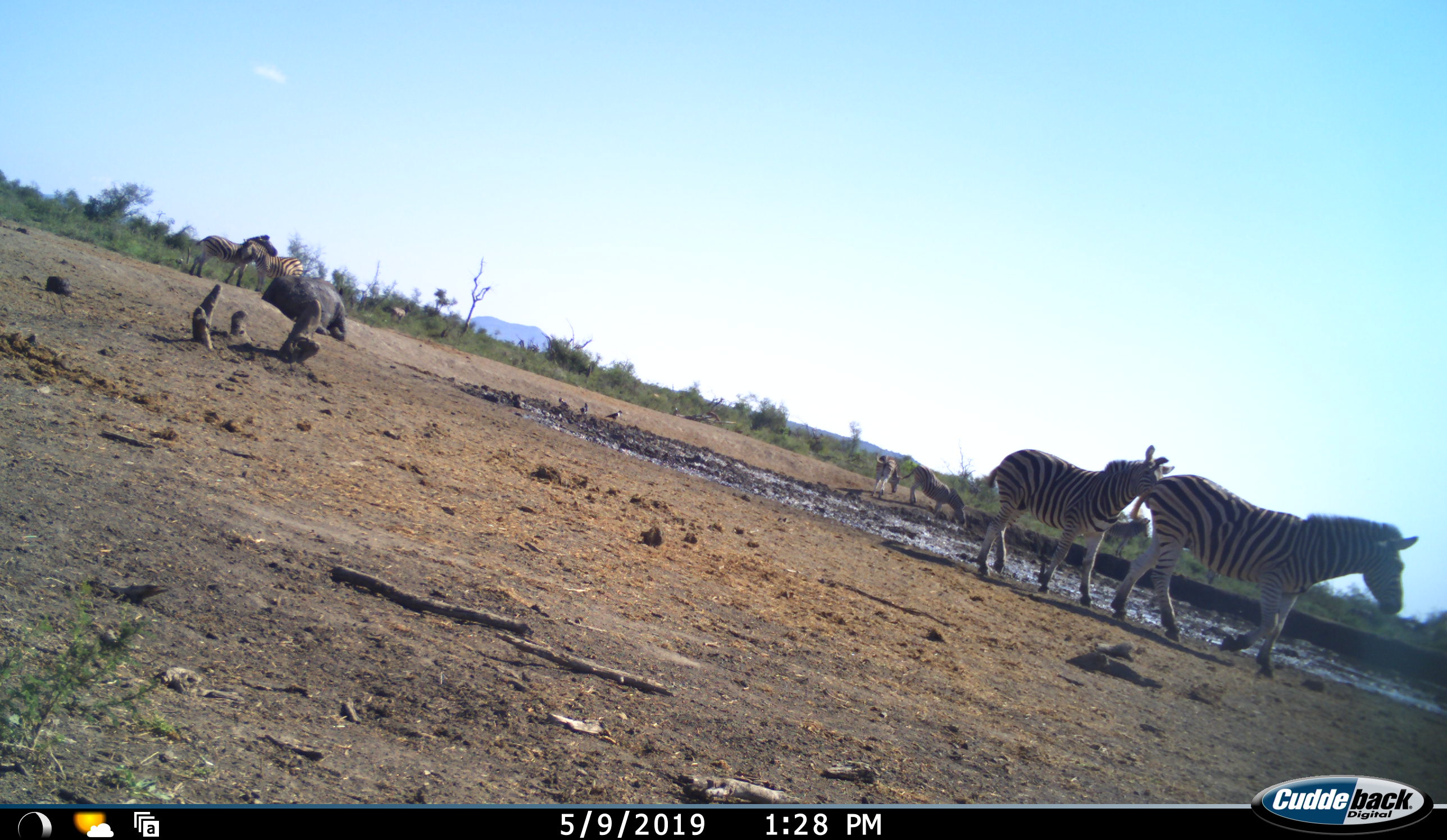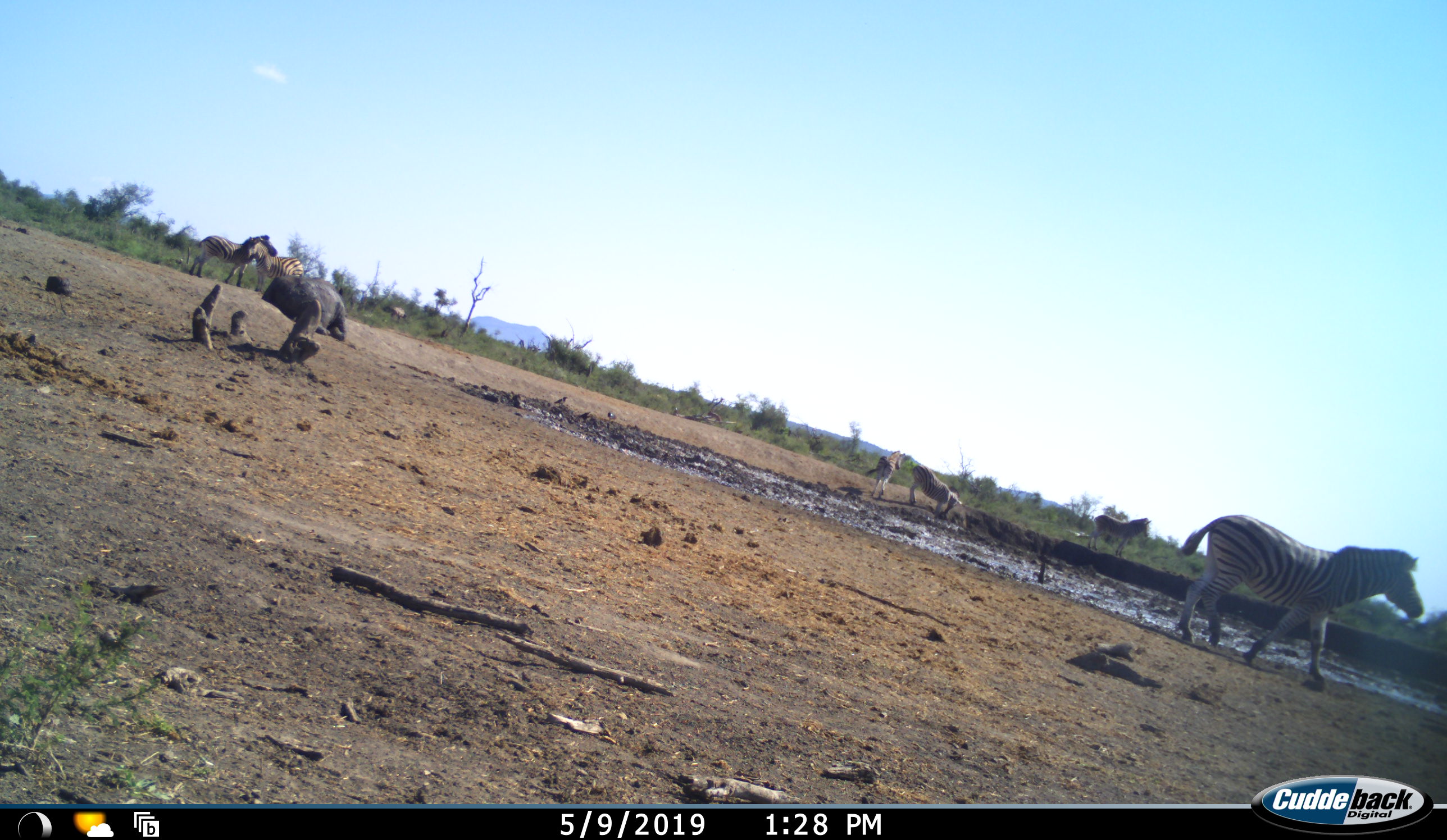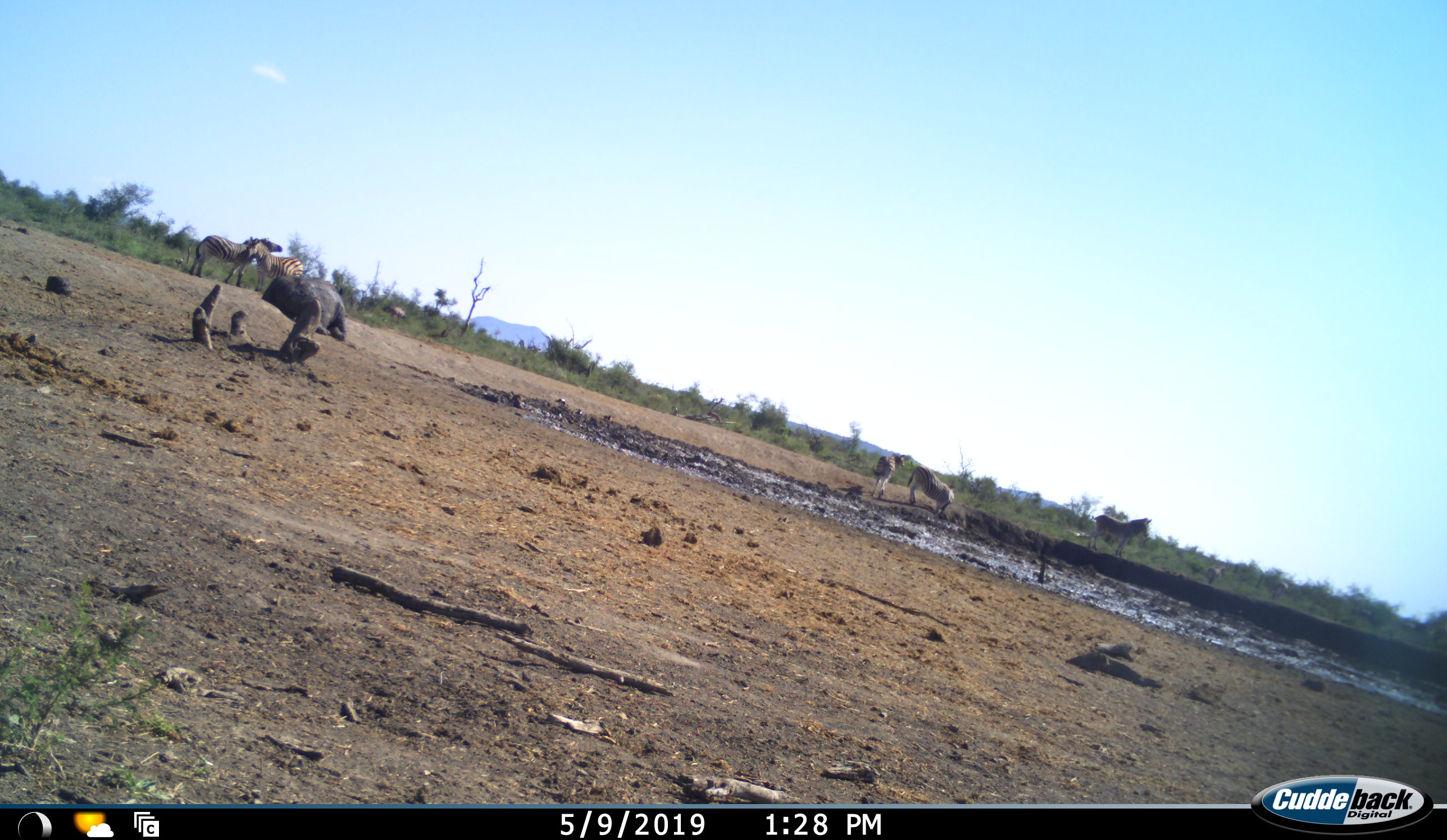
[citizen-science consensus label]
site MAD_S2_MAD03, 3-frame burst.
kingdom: Animalia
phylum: Chordata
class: Mammalia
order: Perissodactyla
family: Equidae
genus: Equus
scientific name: Equus quagga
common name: plains zebra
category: zebraplains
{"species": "zebraplains (plains zebra) (Equus quagga)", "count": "6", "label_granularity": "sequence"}